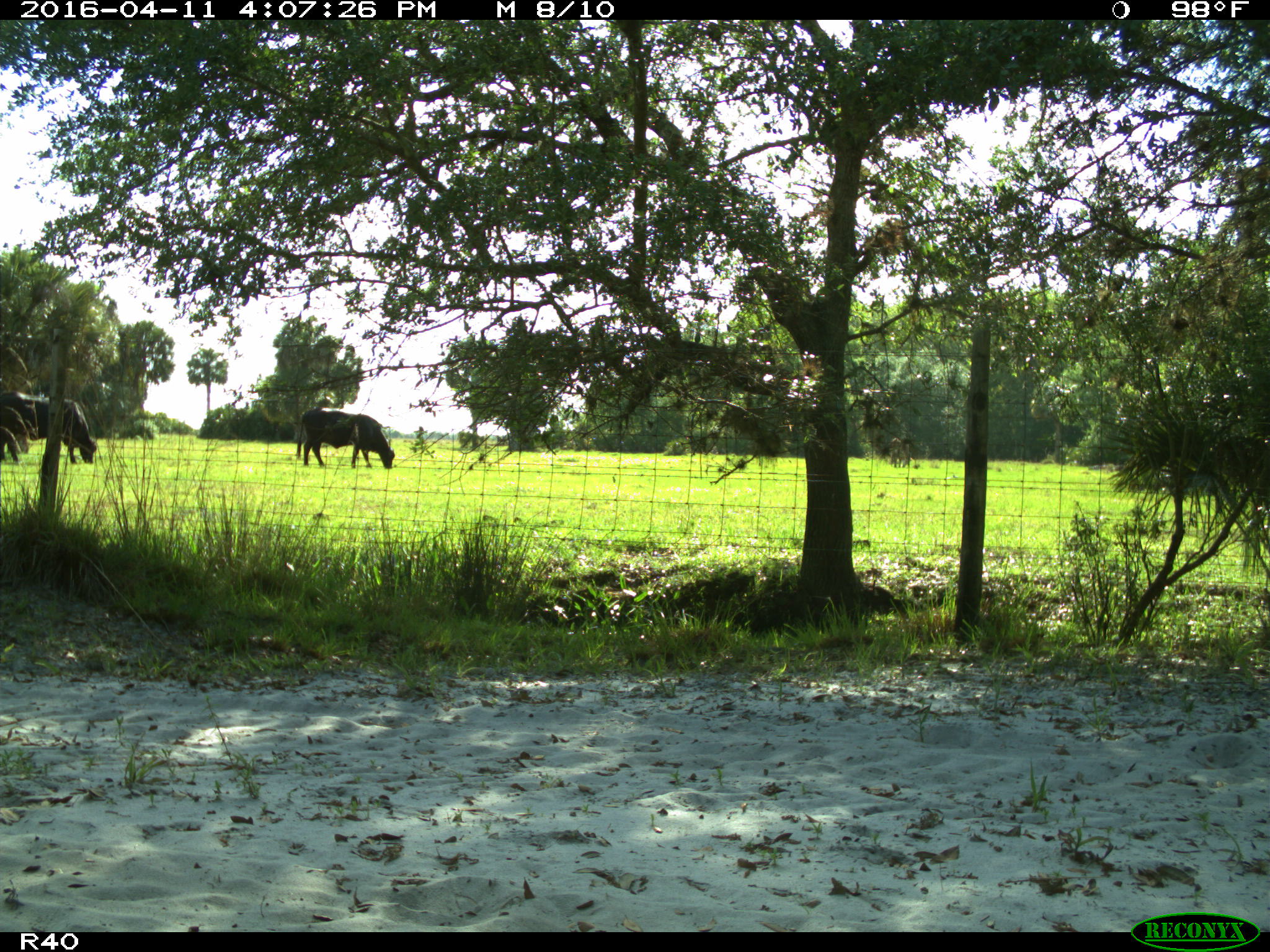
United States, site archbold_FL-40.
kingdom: Animalia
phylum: Chordata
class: Mammalia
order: Artiodactyla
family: Bovidae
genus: Bos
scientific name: Bos taurus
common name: domestic cow